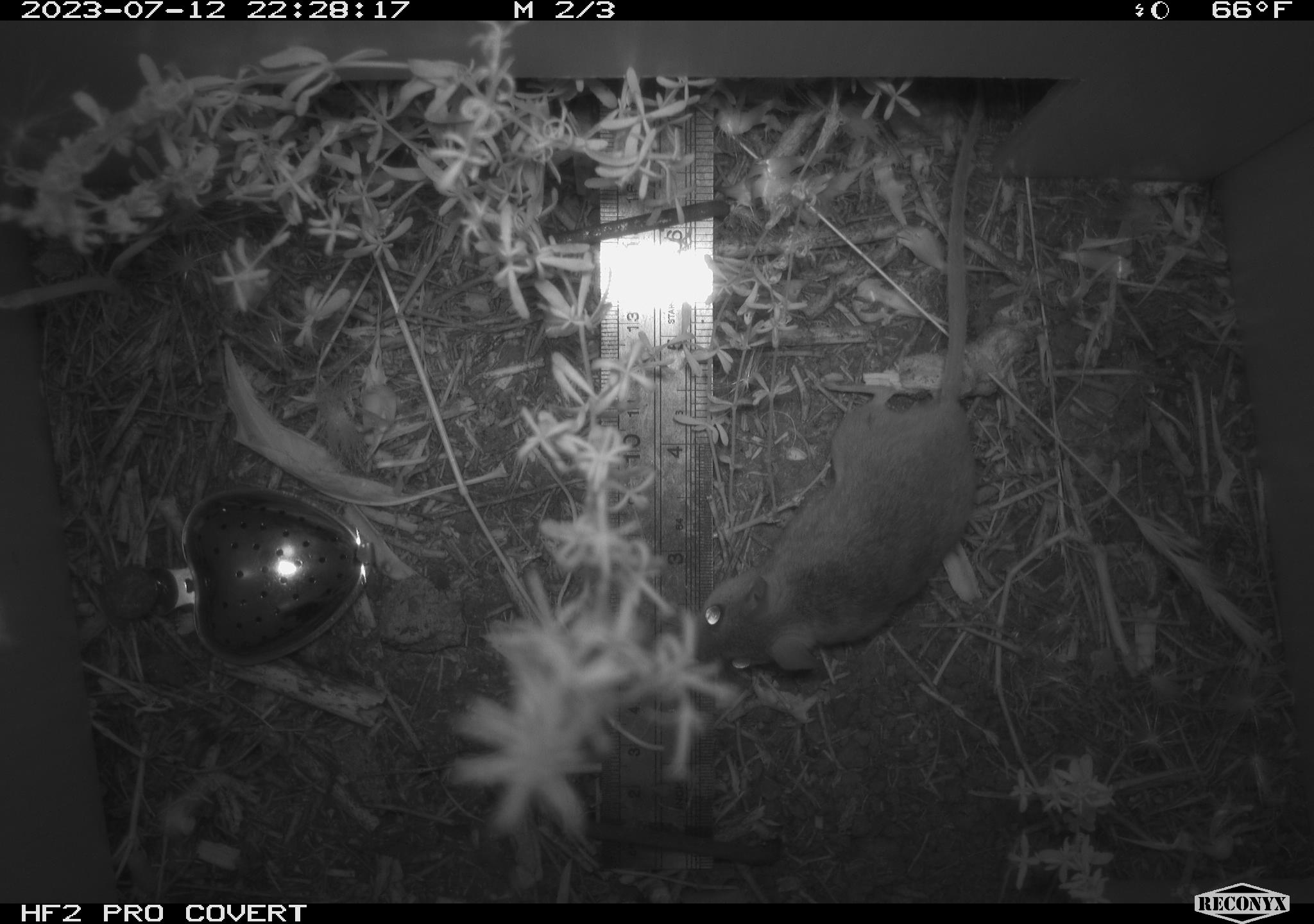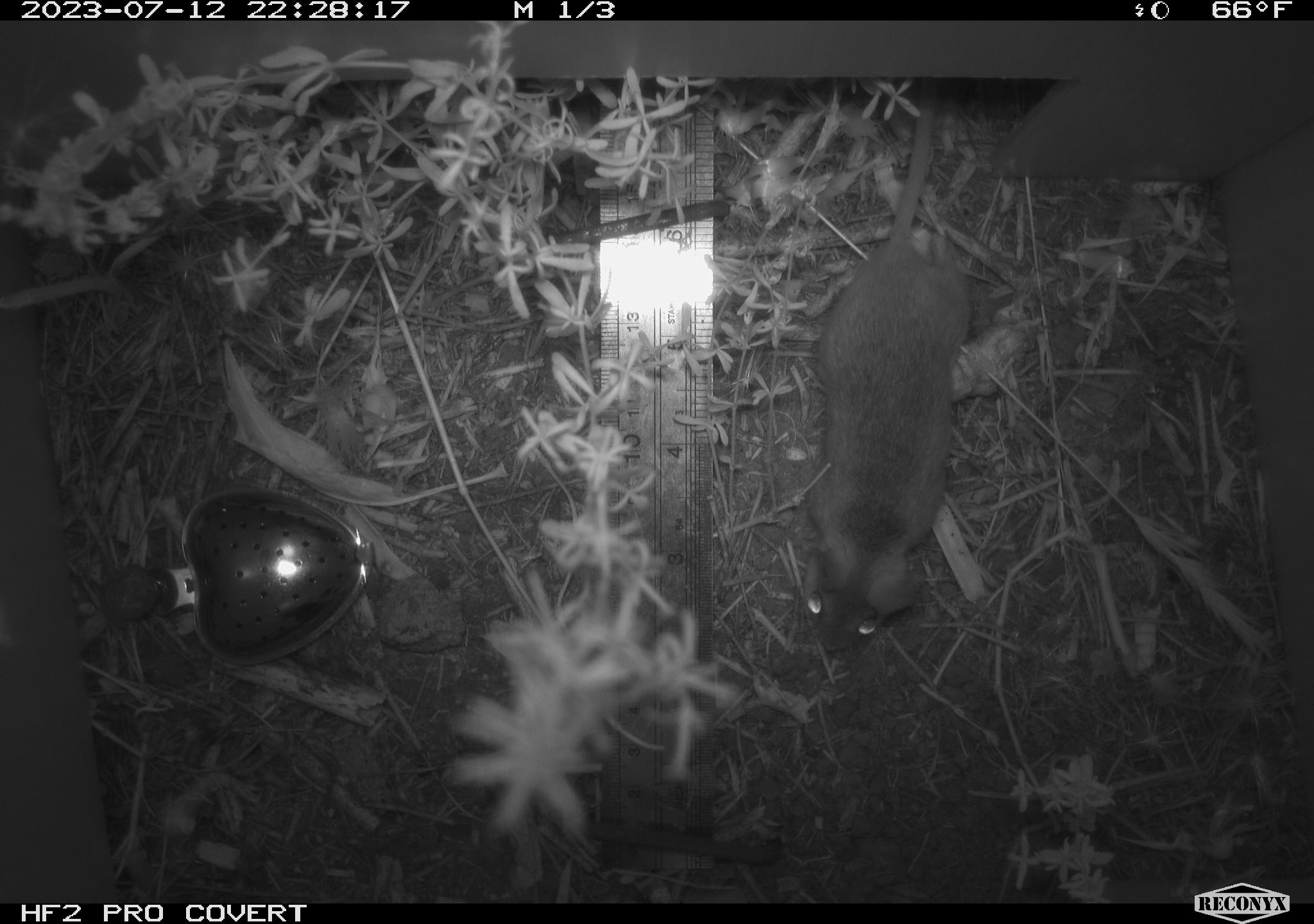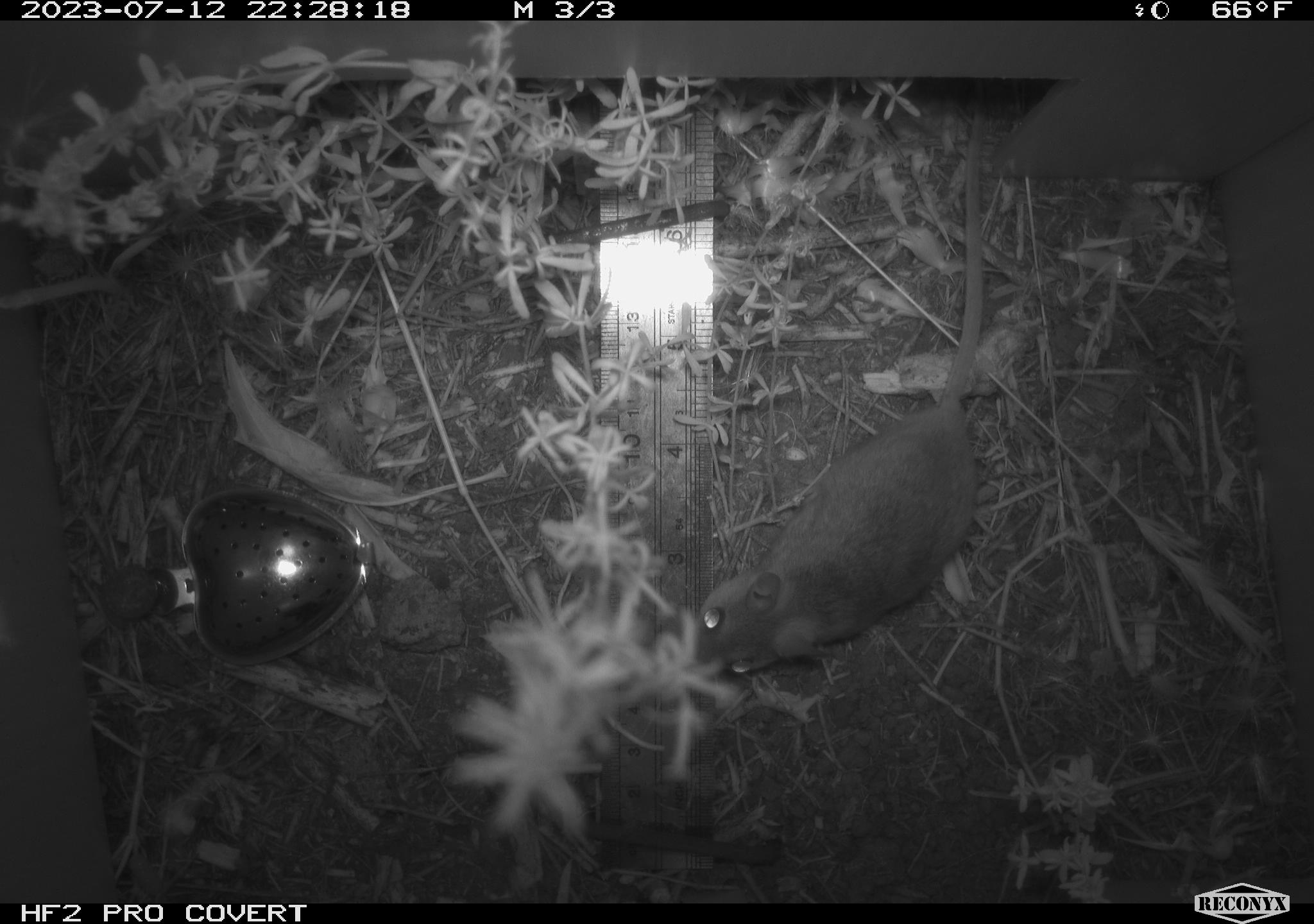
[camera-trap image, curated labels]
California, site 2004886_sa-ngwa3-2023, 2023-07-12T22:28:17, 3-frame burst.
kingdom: Animalia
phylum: Chordata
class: Mammalia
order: Rodentia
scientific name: Rodentia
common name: mouse species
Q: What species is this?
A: Mouse species (Rodentia).